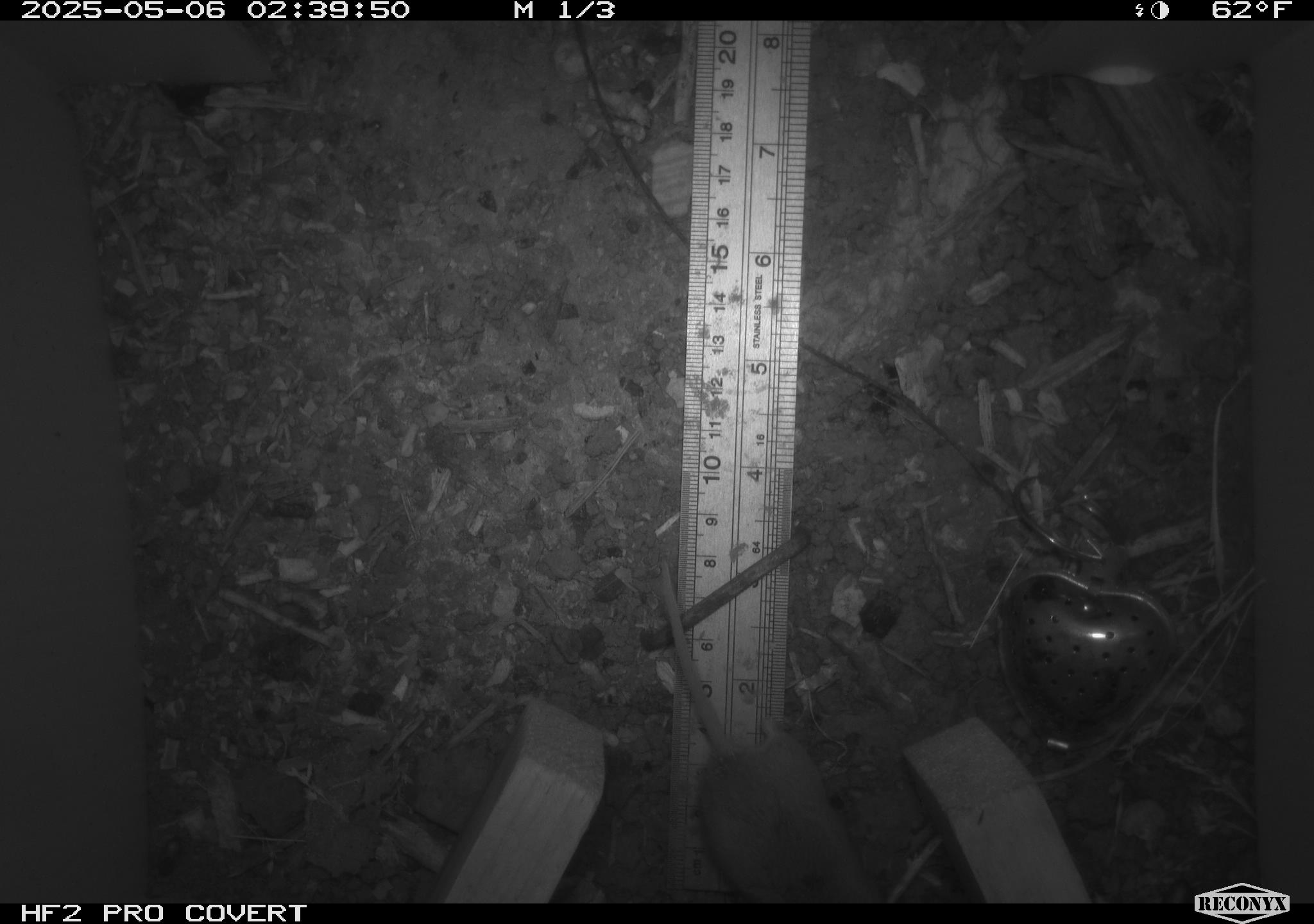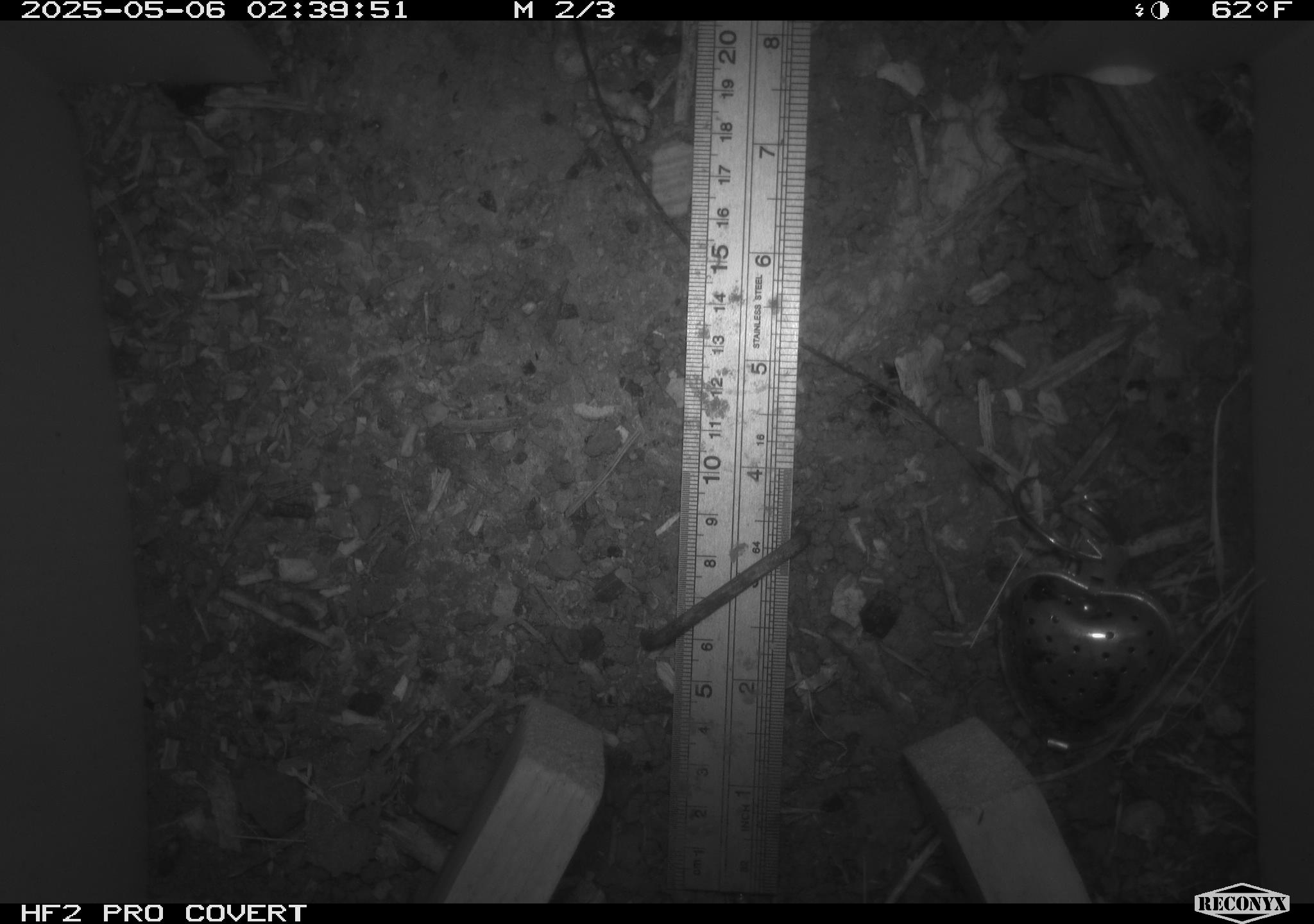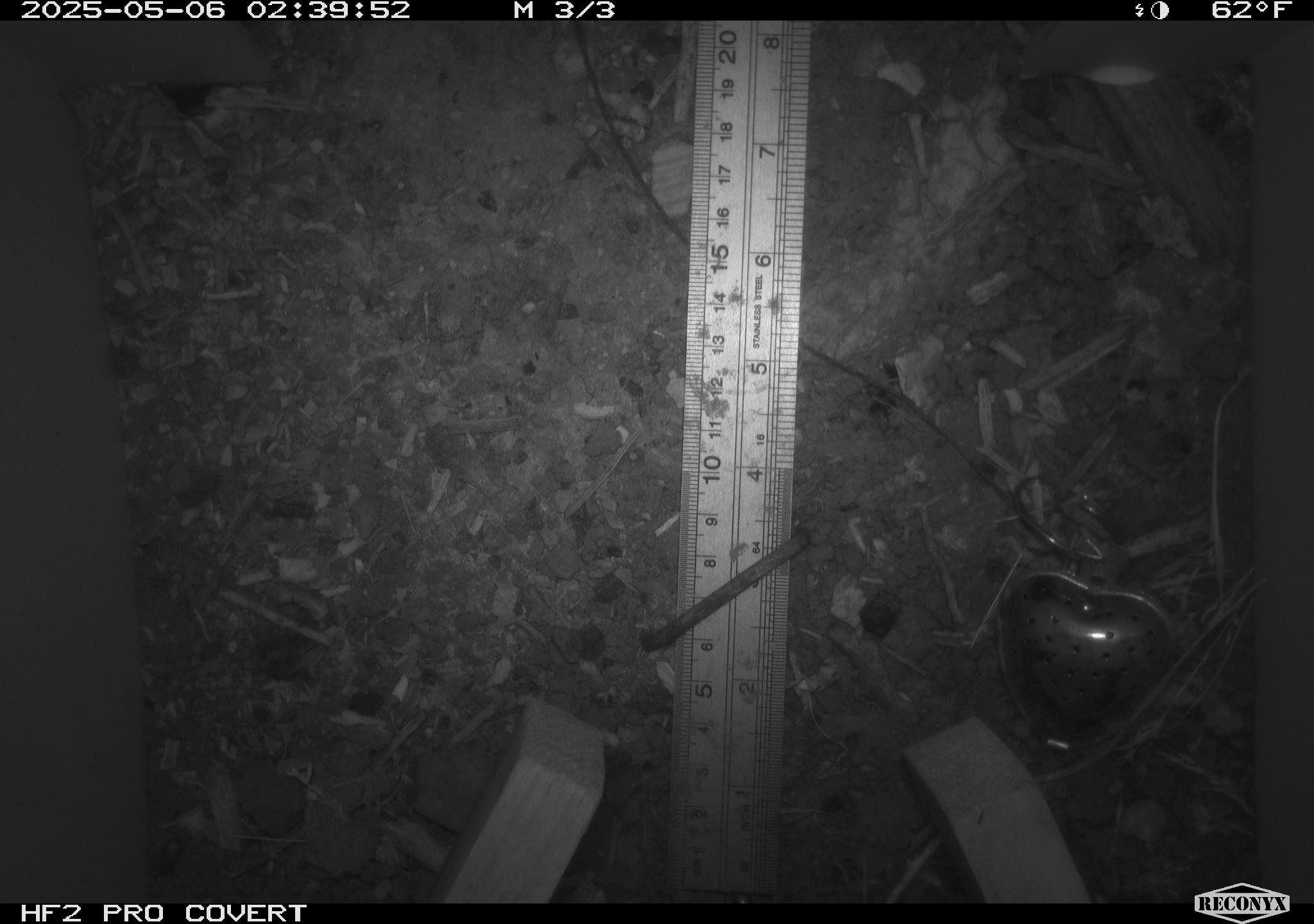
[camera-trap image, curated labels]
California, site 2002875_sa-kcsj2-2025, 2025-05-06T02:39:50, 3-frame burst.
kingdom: Animalia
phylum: Chordata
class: Mammalia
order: Rodentia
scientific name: Rodentia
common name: rodent